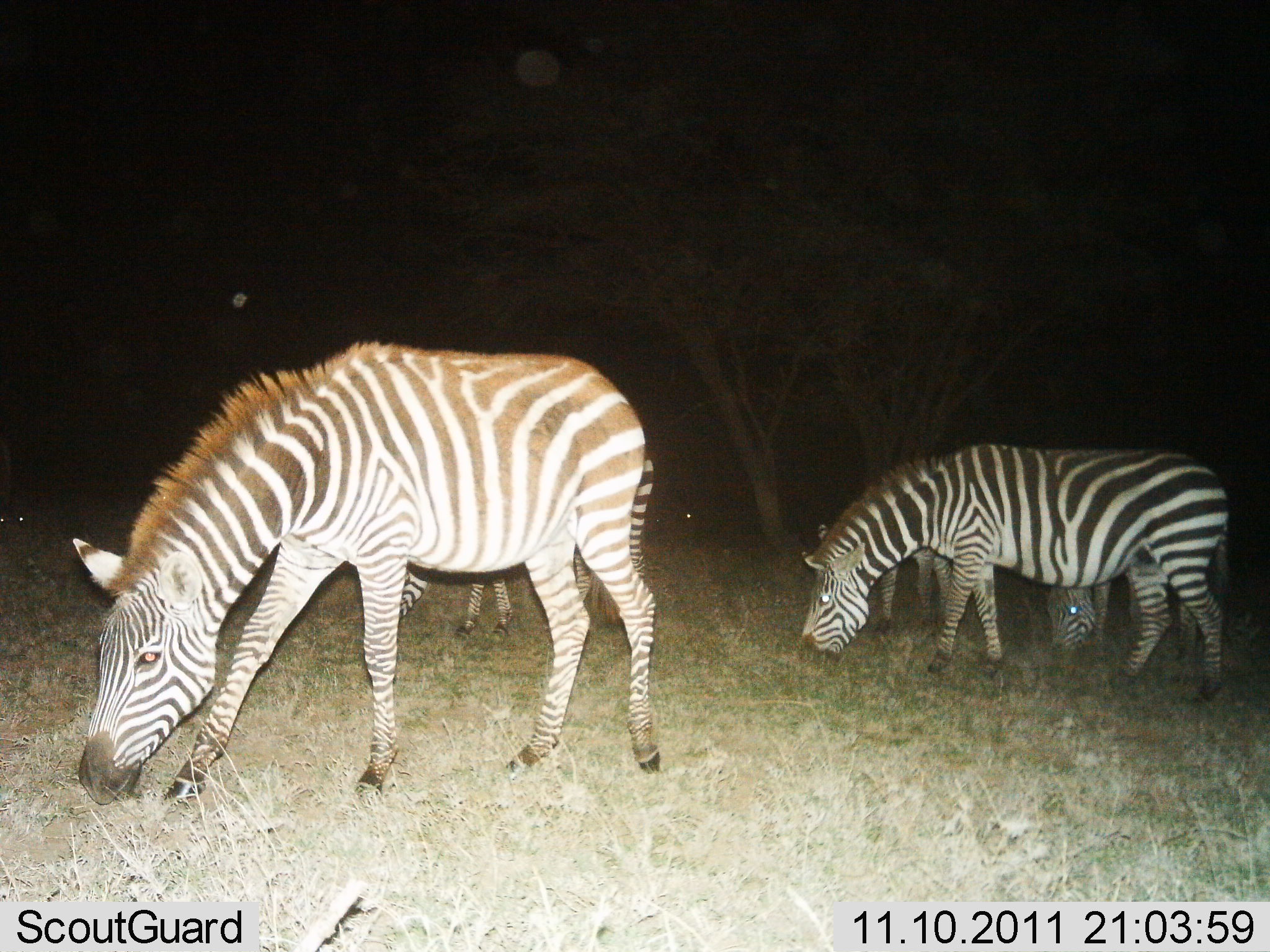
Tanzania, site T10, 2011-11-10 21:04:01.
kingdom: Animalia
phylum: Chordata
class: Mammalia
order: Perissodactyla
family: Equidae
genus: Equus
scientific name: Equus quagga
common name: plains zebra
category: zebra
Zebra (plains zebra) (Equus quagga), count 5. Behavior (volunteer vote fractions): standing 75%, resting 0%, moving 0%, interacting 0%. Young present (vote fraction): 8%. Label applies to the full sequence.